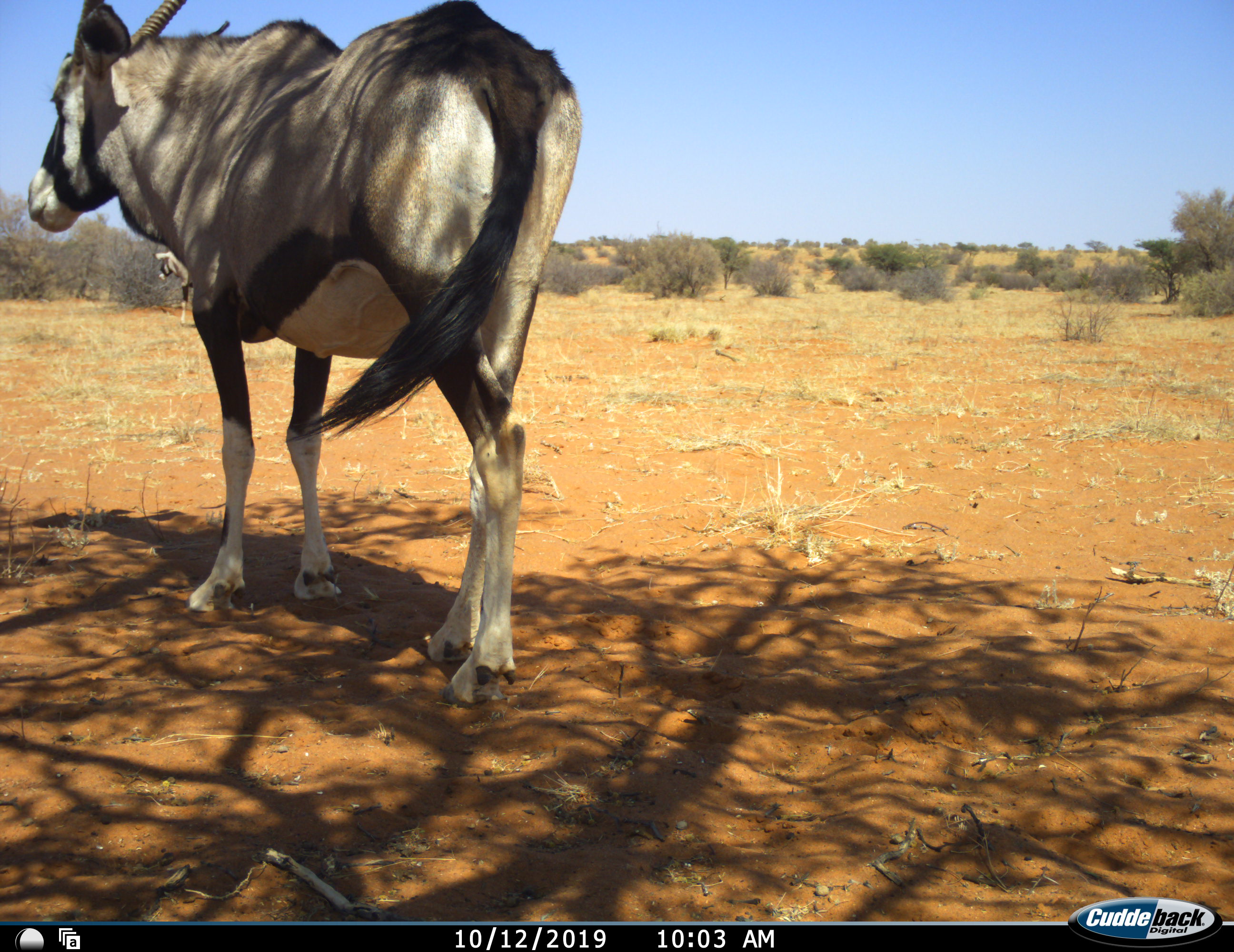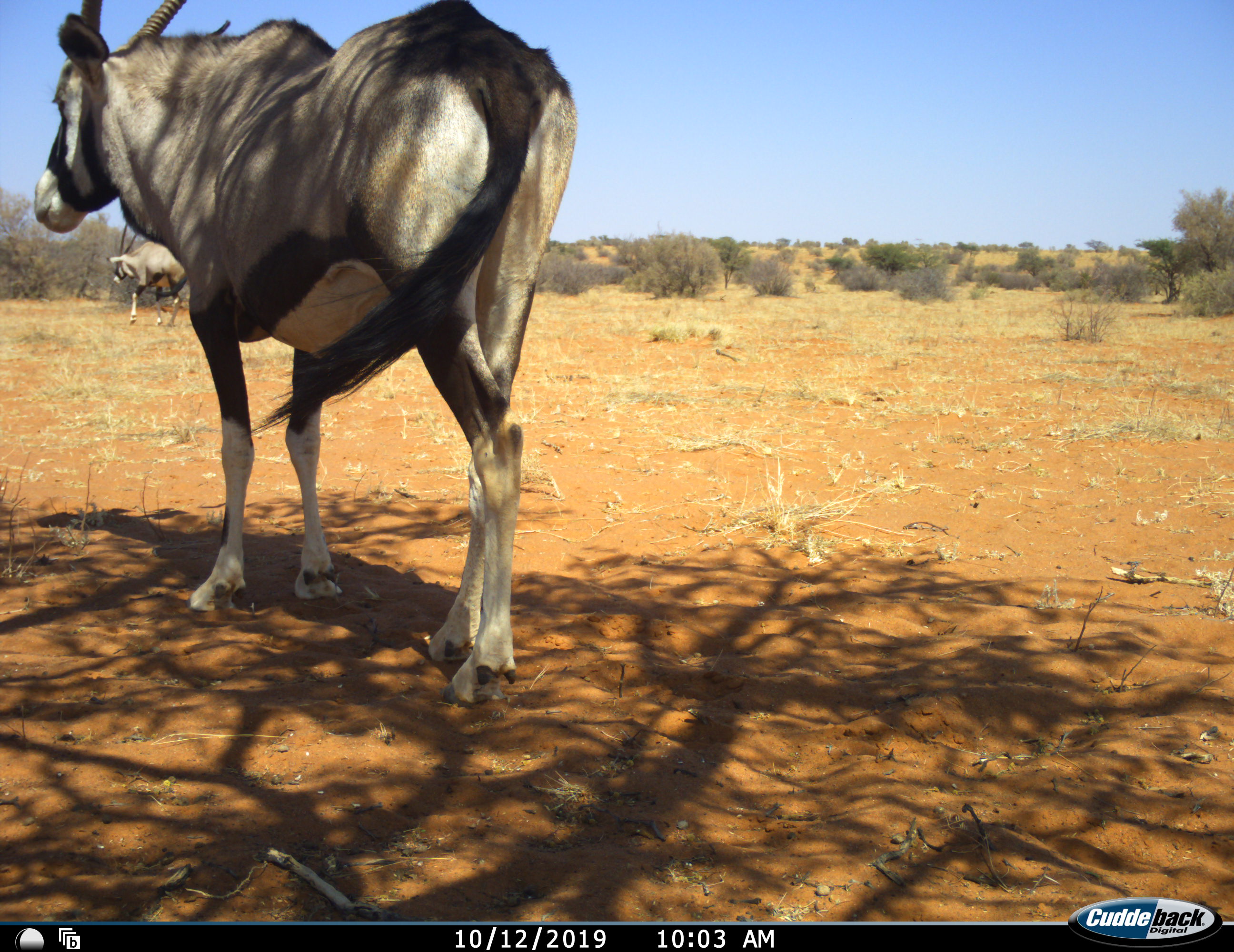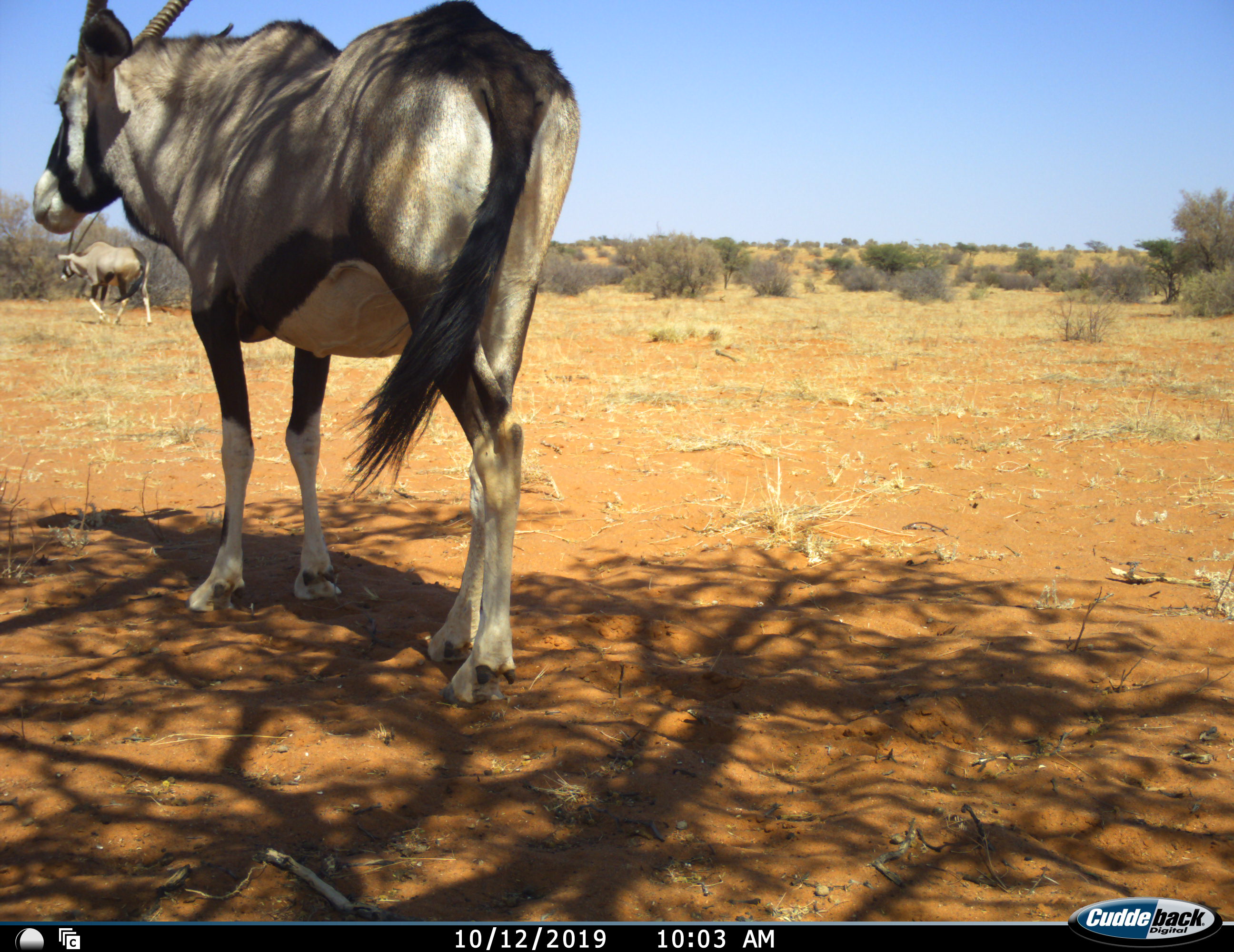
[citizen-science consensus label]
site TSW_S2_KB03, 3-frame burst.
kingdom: Animalia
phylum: Chordata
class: Mammalia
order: Artiodactyla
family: Bovidae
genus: Oryx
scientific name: Oryx gazella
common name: gemsbok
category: oryx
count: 2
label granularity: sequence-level